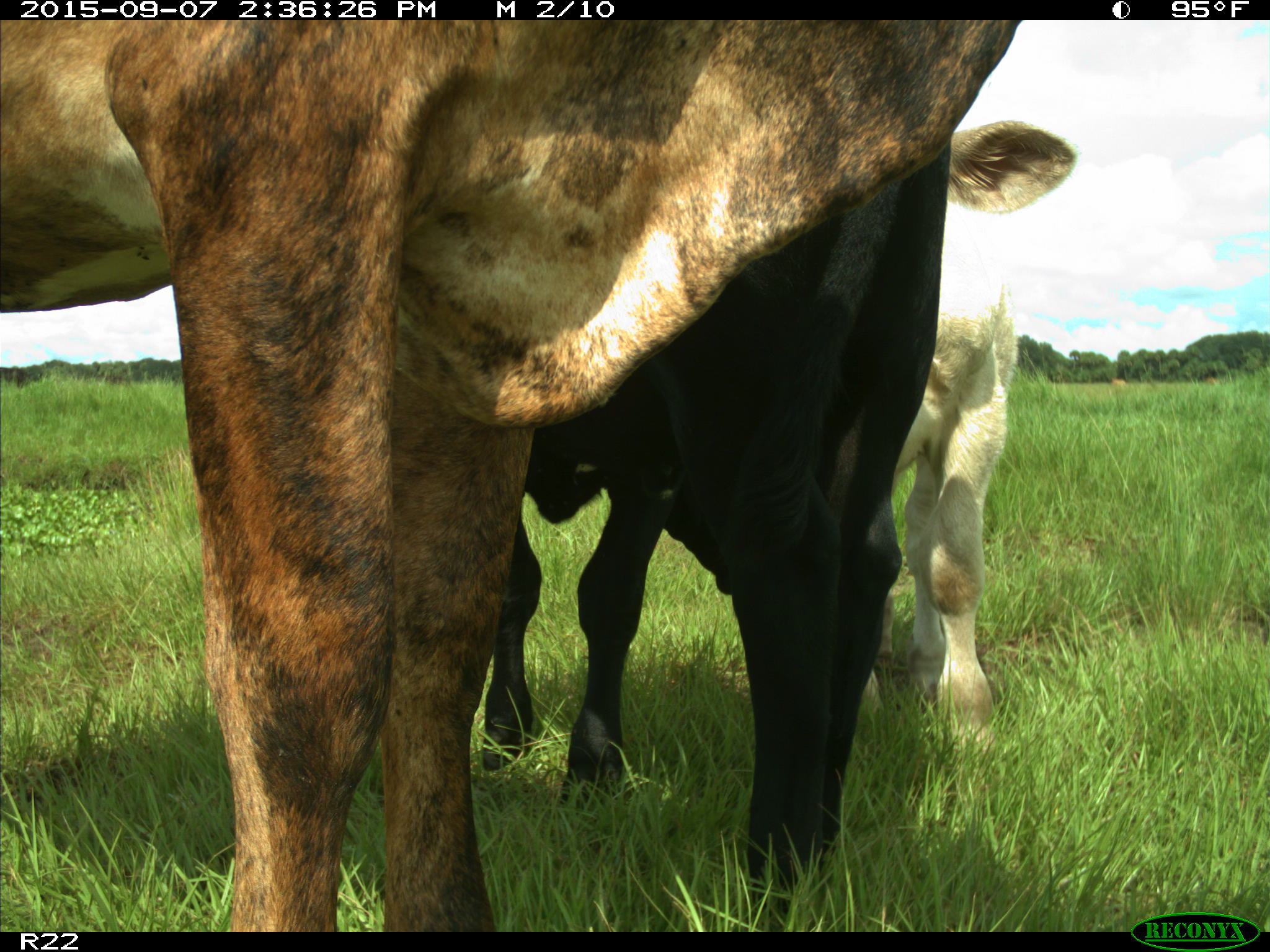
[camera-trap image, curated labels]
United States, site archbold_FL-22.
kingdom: Animalia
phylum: Chordata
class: Mammalia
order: Artiodactyla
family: Bovidae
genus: Bos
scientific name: Bos taurus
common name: domestic cow